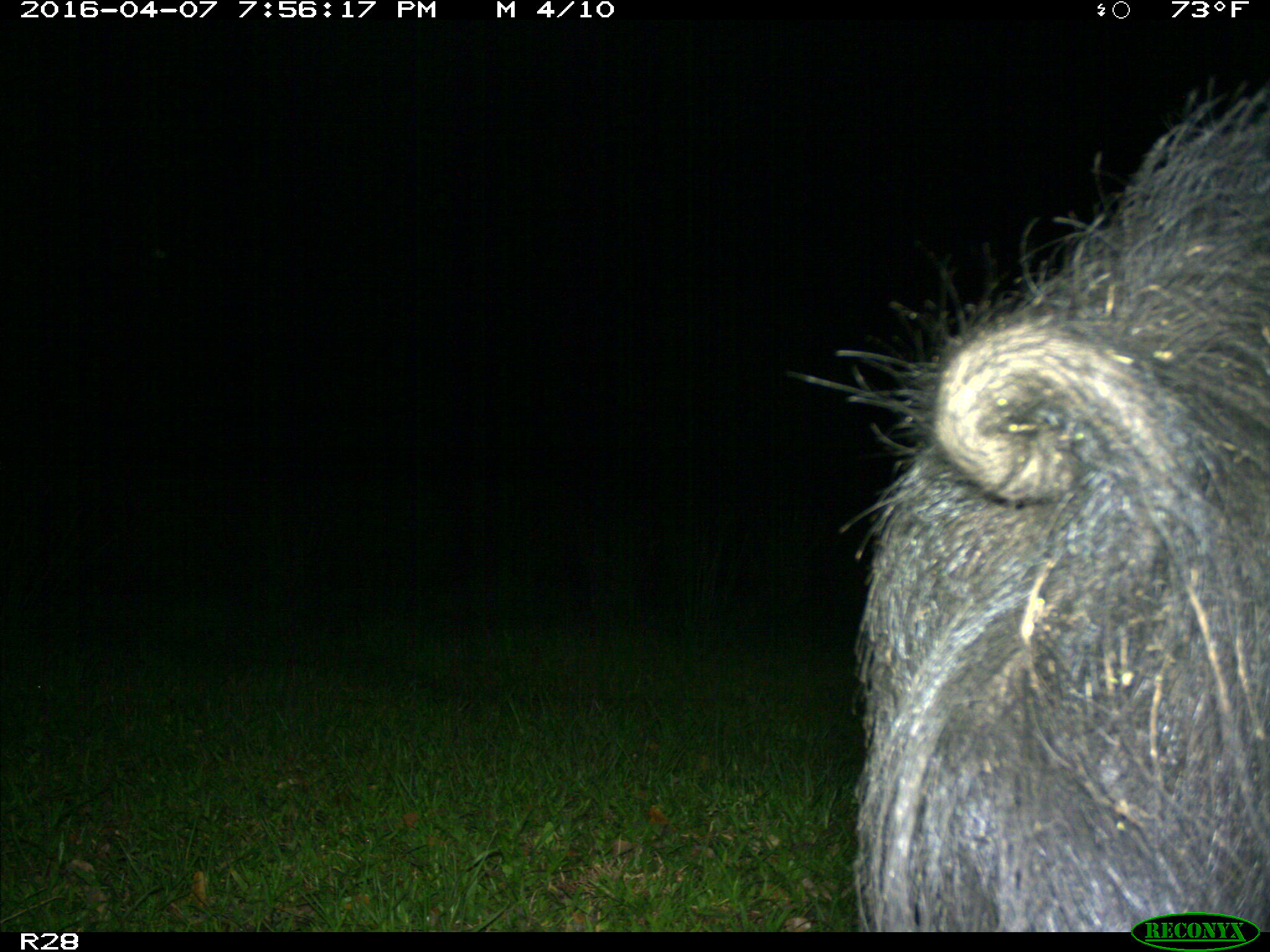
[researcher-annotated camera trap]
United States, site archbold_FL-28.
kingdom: Animalia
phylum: Chordata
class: Mammalia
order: Artiodactyla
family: Suidae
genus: Sus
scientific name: Sus scrofa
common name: wild boar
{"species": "Sus scrofa (wild boar)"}